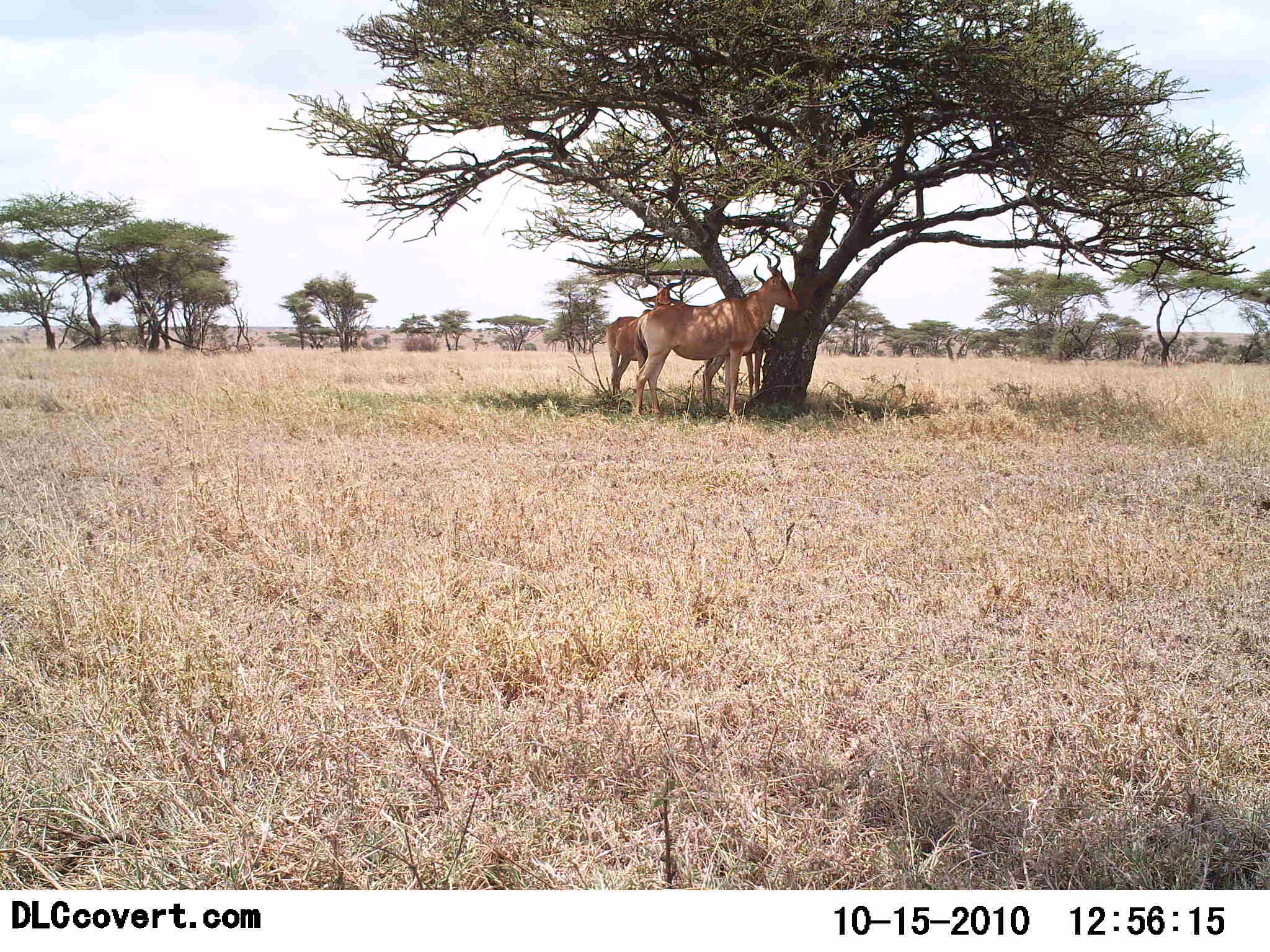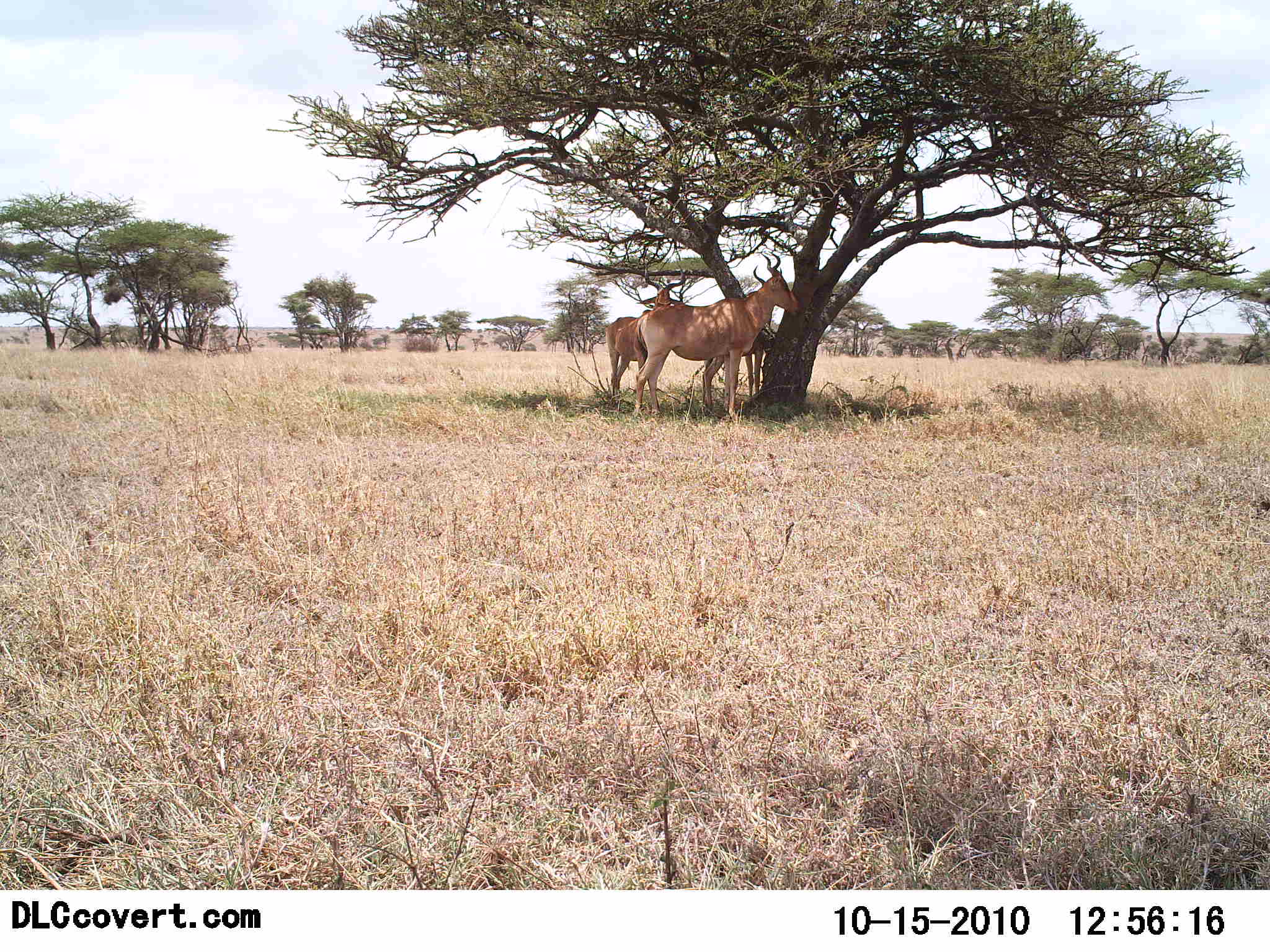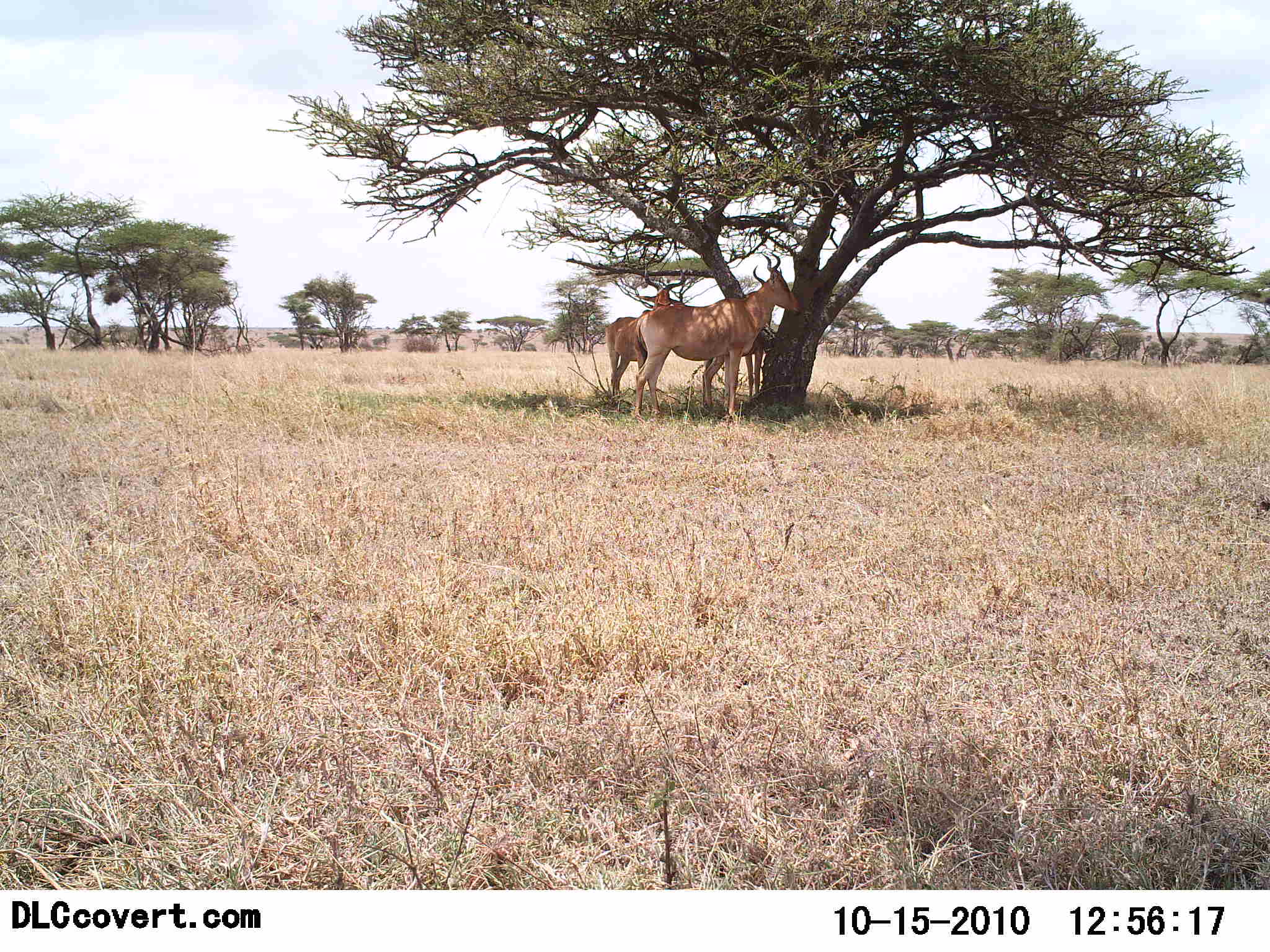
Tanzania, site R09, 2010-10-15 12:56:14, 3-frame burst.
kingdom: Animalia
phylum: Chordata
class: Mammalia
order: Artiodactyla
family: Bovidae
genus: Alcelaphus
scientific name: Alcelaphus buselaphus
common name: hartebeest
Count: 2.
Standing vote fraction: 79%.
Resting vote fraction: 29%.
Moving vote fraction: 0%.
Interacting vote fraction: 0%.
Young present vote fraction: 0%.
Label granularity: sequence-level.